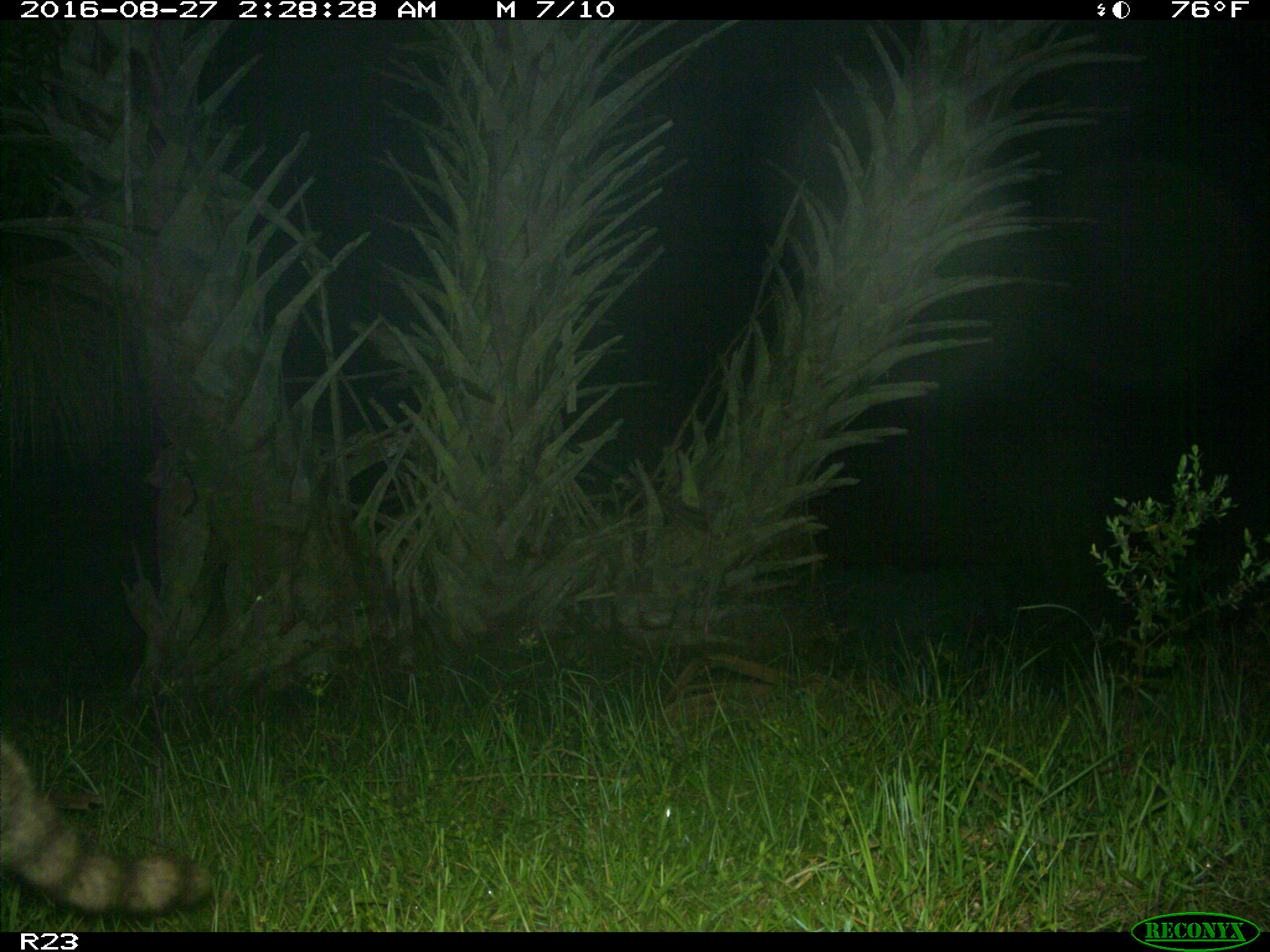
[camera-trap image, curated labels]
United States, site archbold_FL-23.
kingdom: Animalia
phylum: Chordata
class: Mammalia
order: Carnivora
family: Procyonidae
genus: Procyon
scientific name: Procyon lotor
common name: common raccoon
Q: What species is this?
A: Procyon lotor (common raccoon).